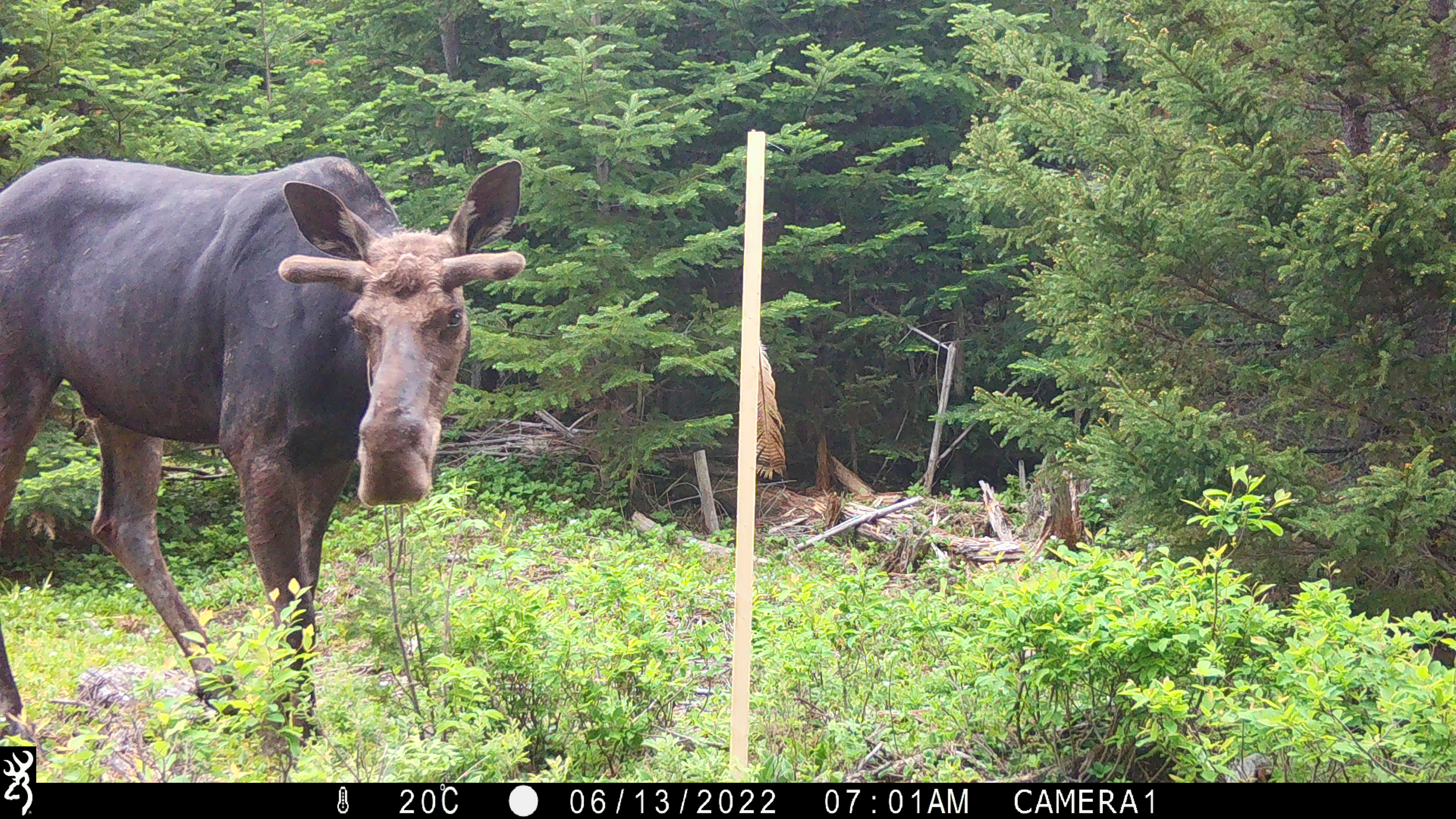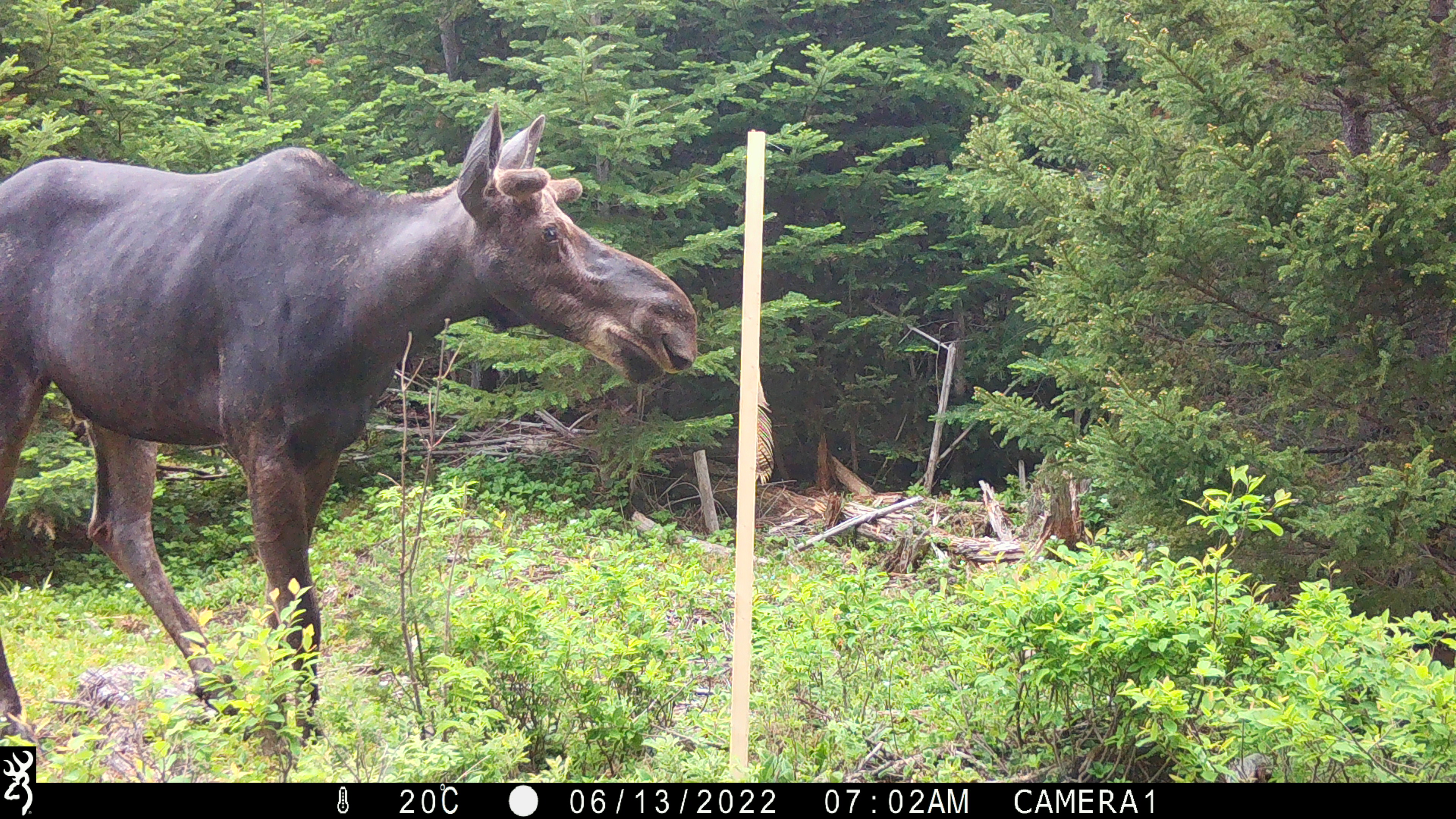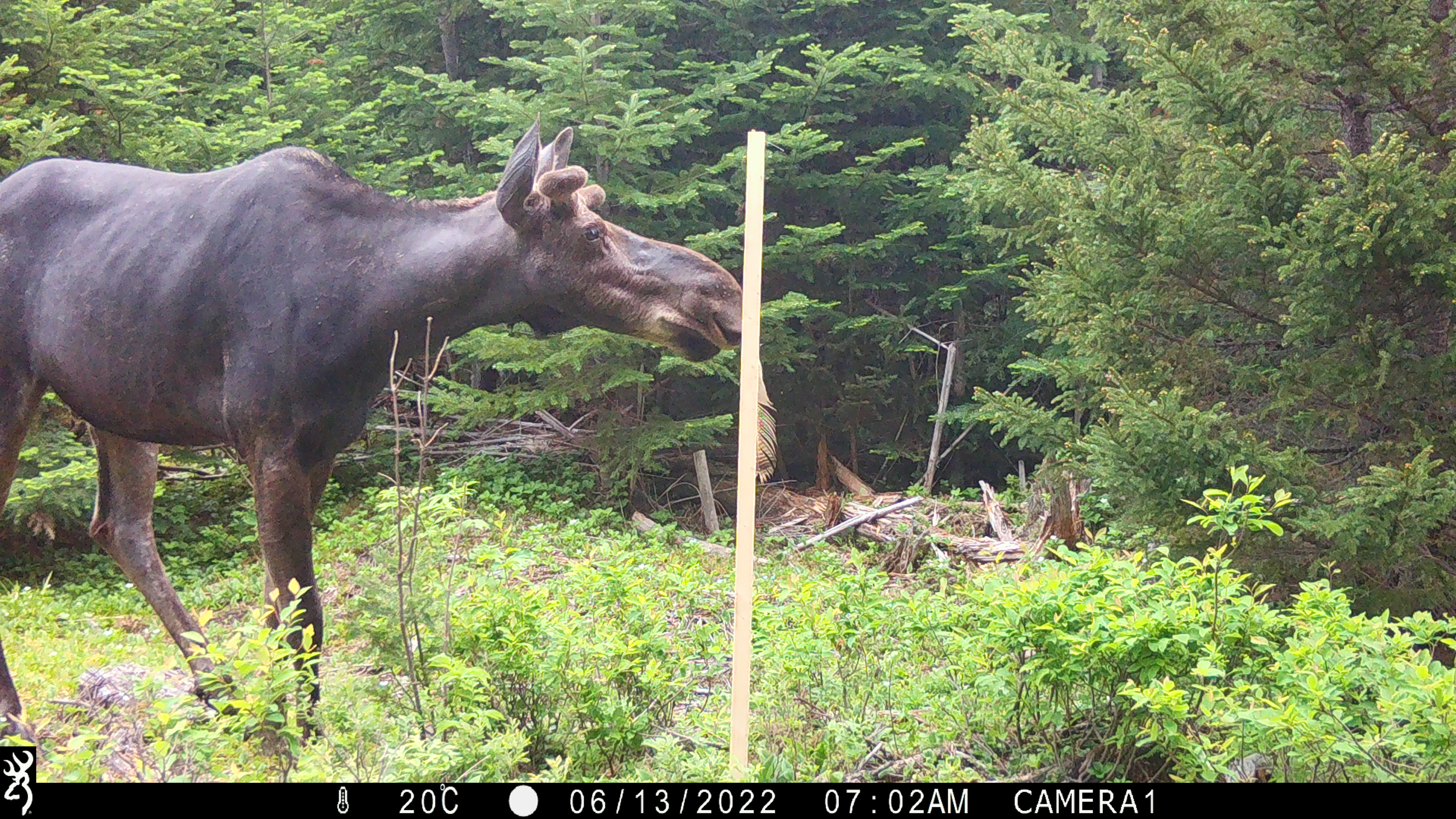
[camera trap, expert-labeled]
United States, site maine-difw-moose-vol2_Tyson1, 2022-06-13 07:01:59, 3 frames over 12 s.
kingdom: Animalia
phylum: Chordata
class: Mammalia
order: Artiodactyla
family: Cervidae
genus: Alces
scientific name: Alces alces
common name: moose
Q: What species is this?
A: Moose (Alces alces).